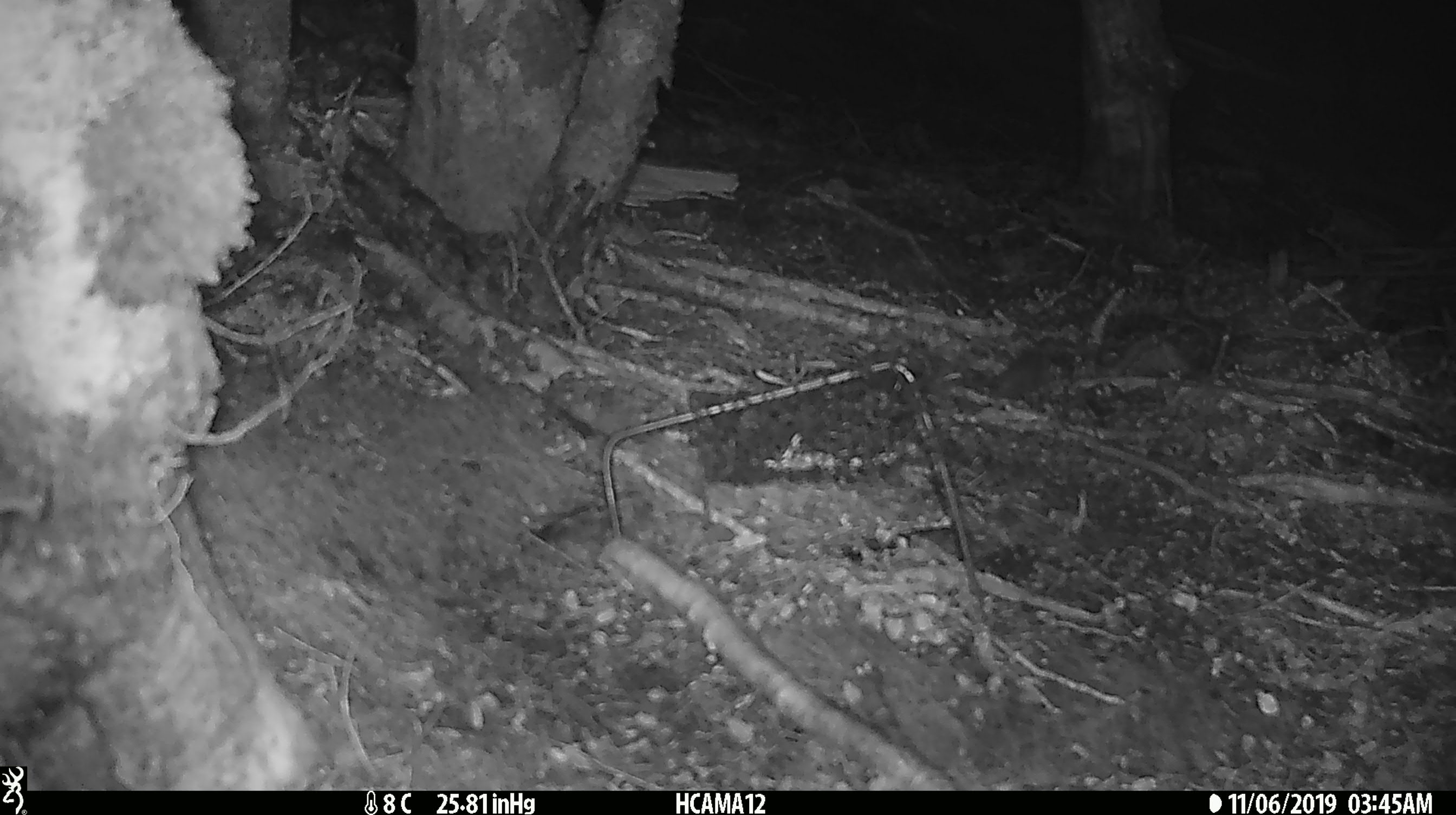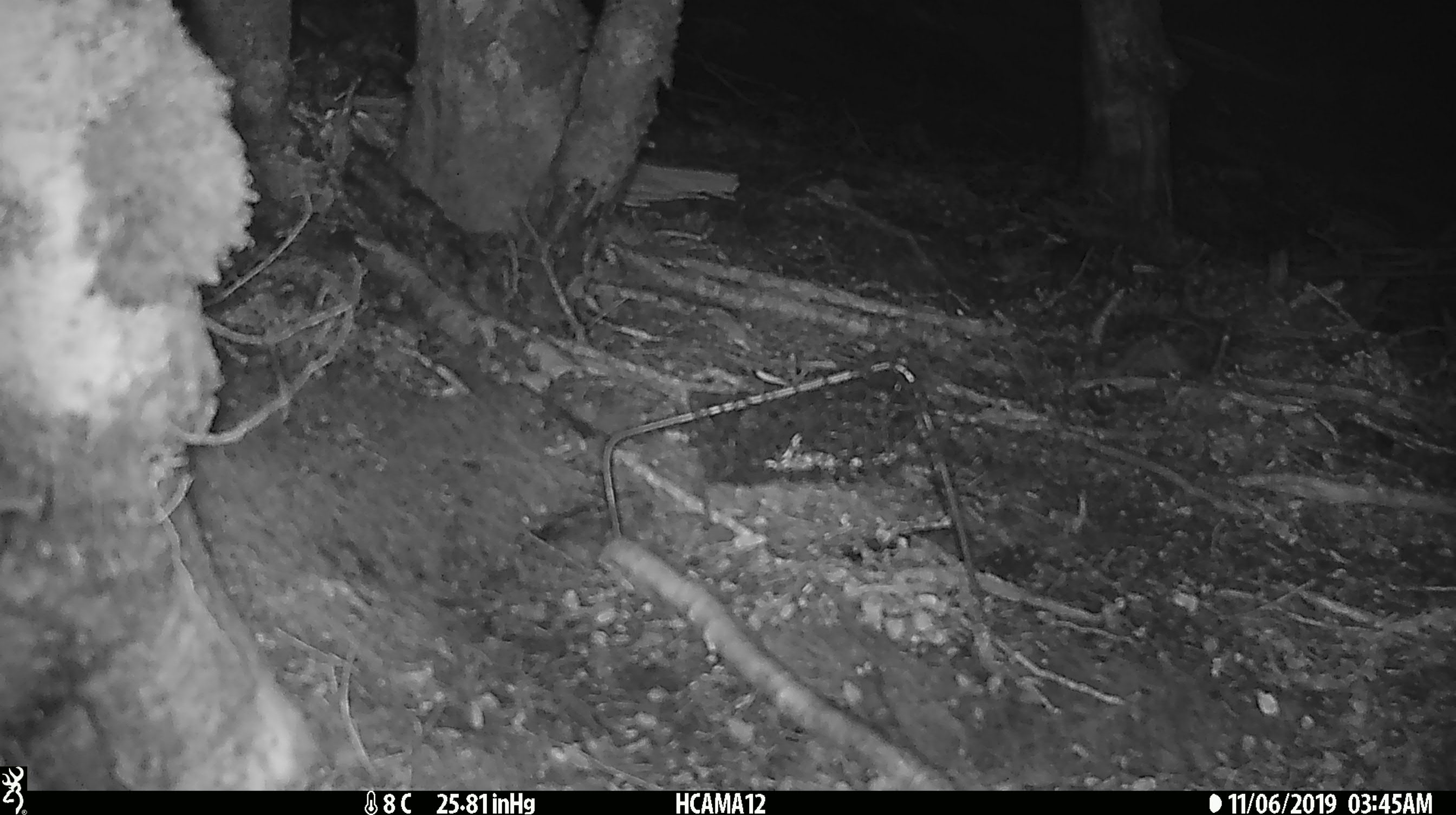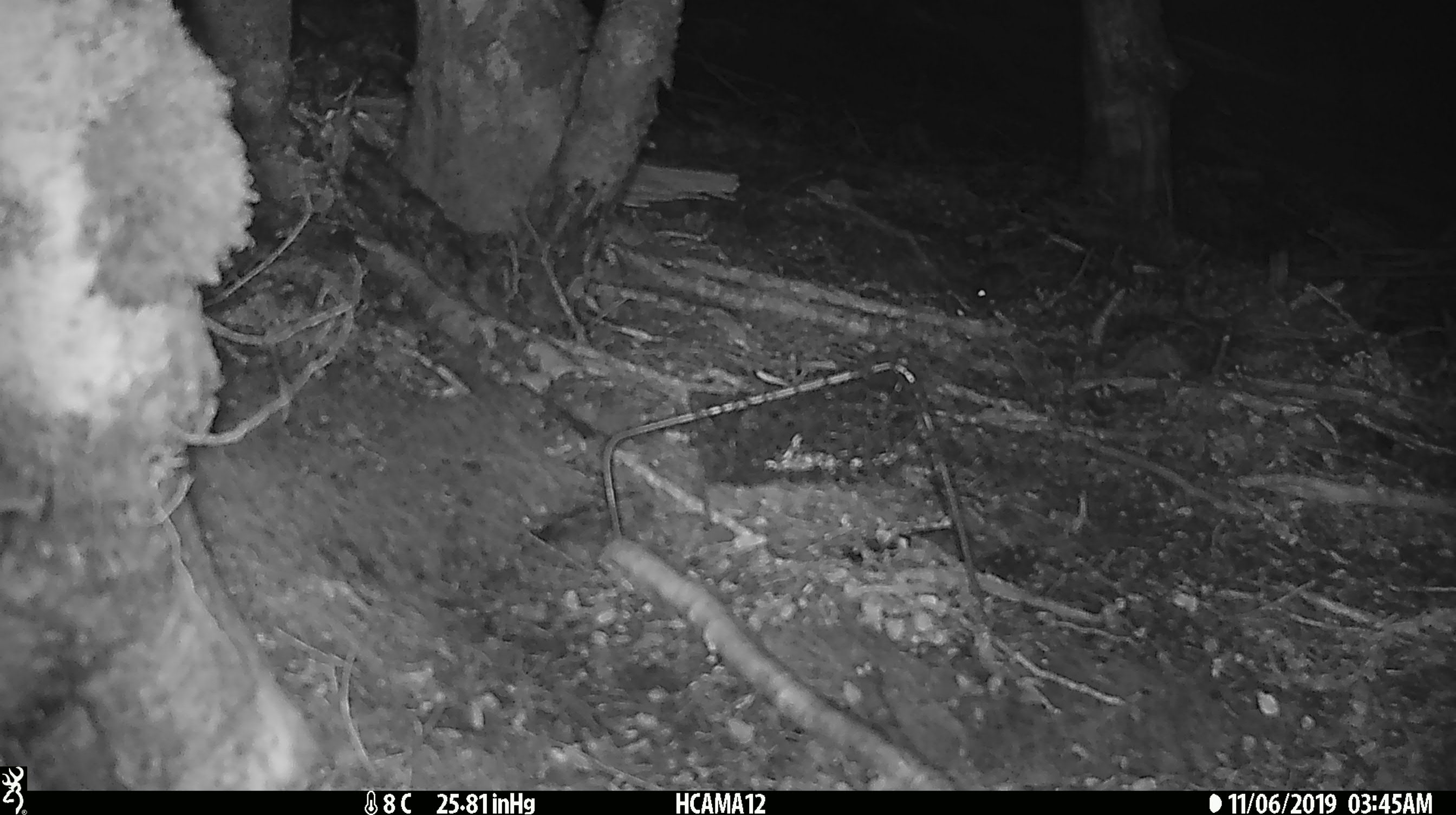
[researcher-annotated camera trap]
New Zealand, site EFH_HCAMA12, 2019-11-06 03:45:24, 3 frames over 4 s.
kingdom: Animalia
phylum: Chordata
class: Mammalia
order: Rodentia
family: Muridae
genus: Mus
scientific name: Mus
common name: mouse